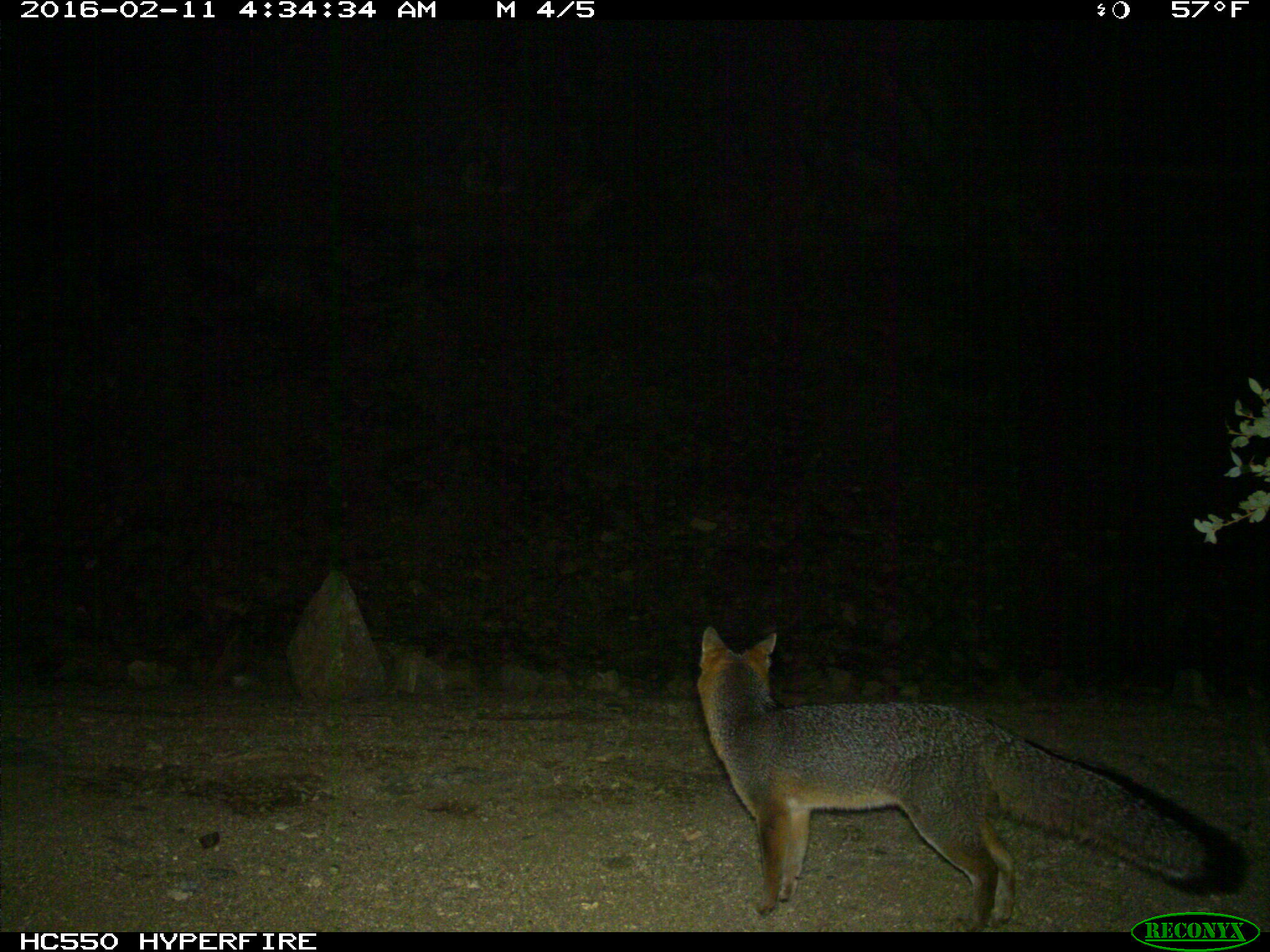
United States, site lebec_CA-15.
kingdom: Animalia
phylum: Chordata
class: Mammalia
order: Carnivora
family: Canidae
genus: Urocyon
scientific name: Urocyon cinereoargenteus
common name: gray fox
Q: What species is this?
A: Urocyon cinereoargenteus (gray fox).